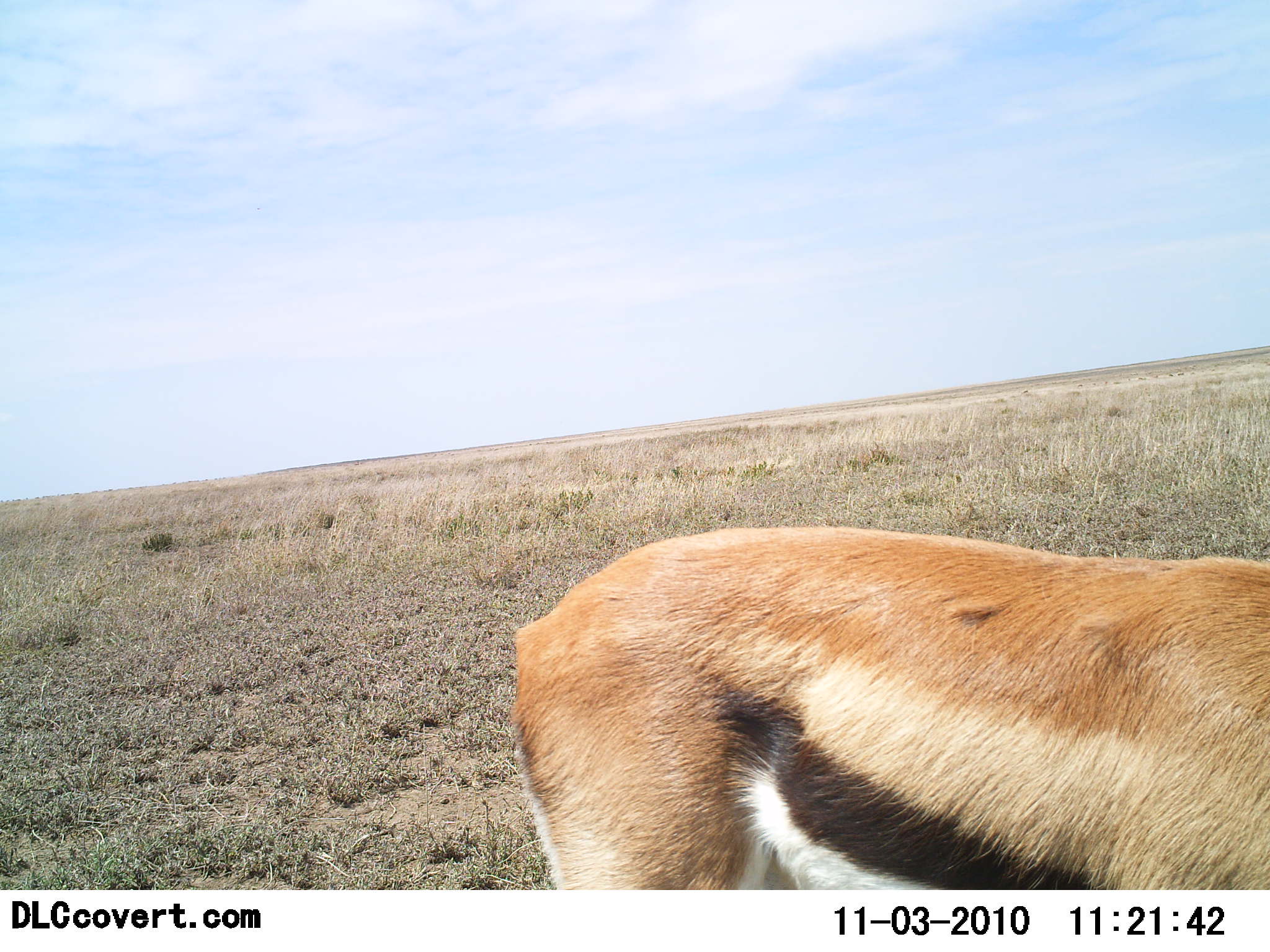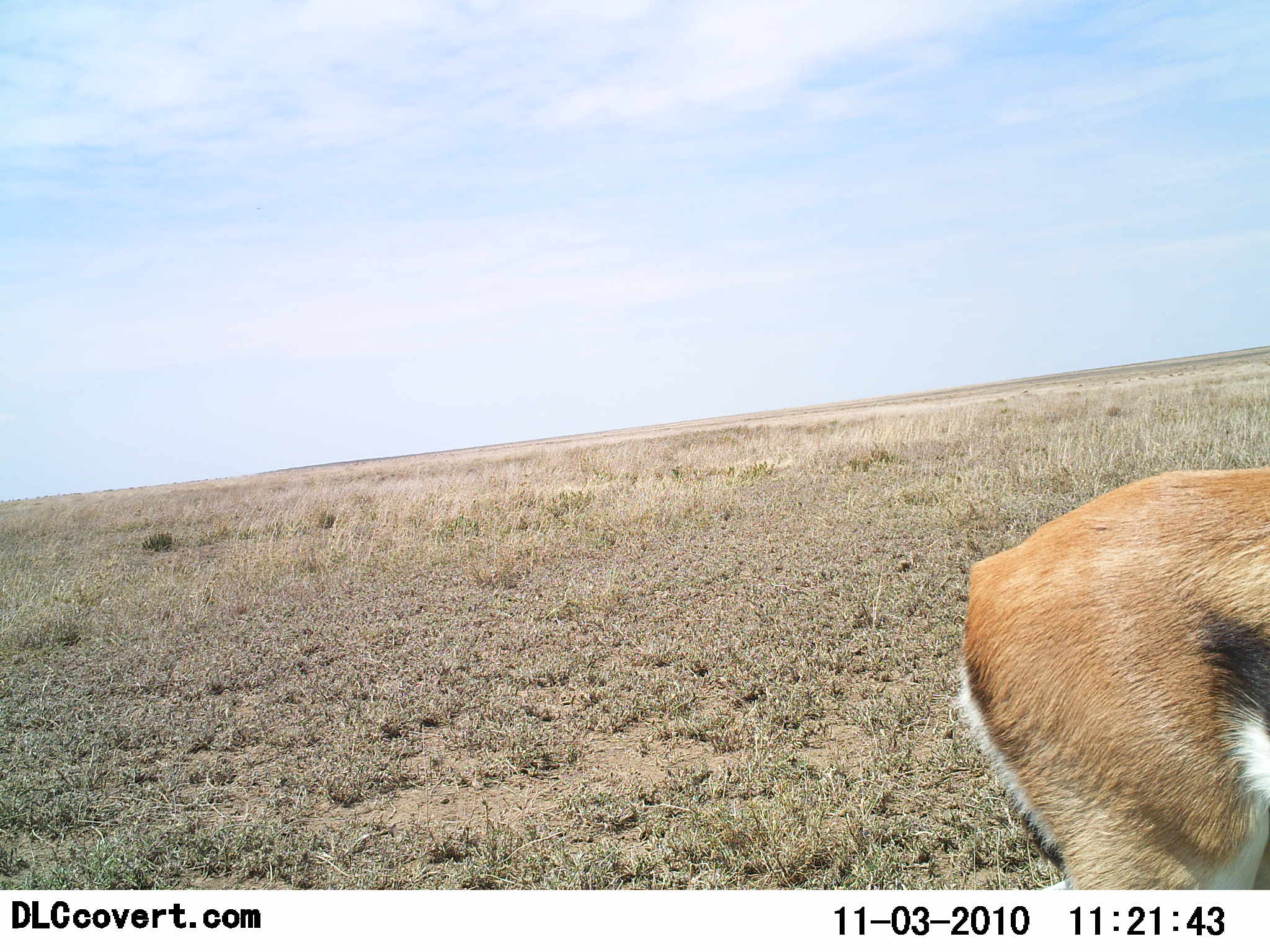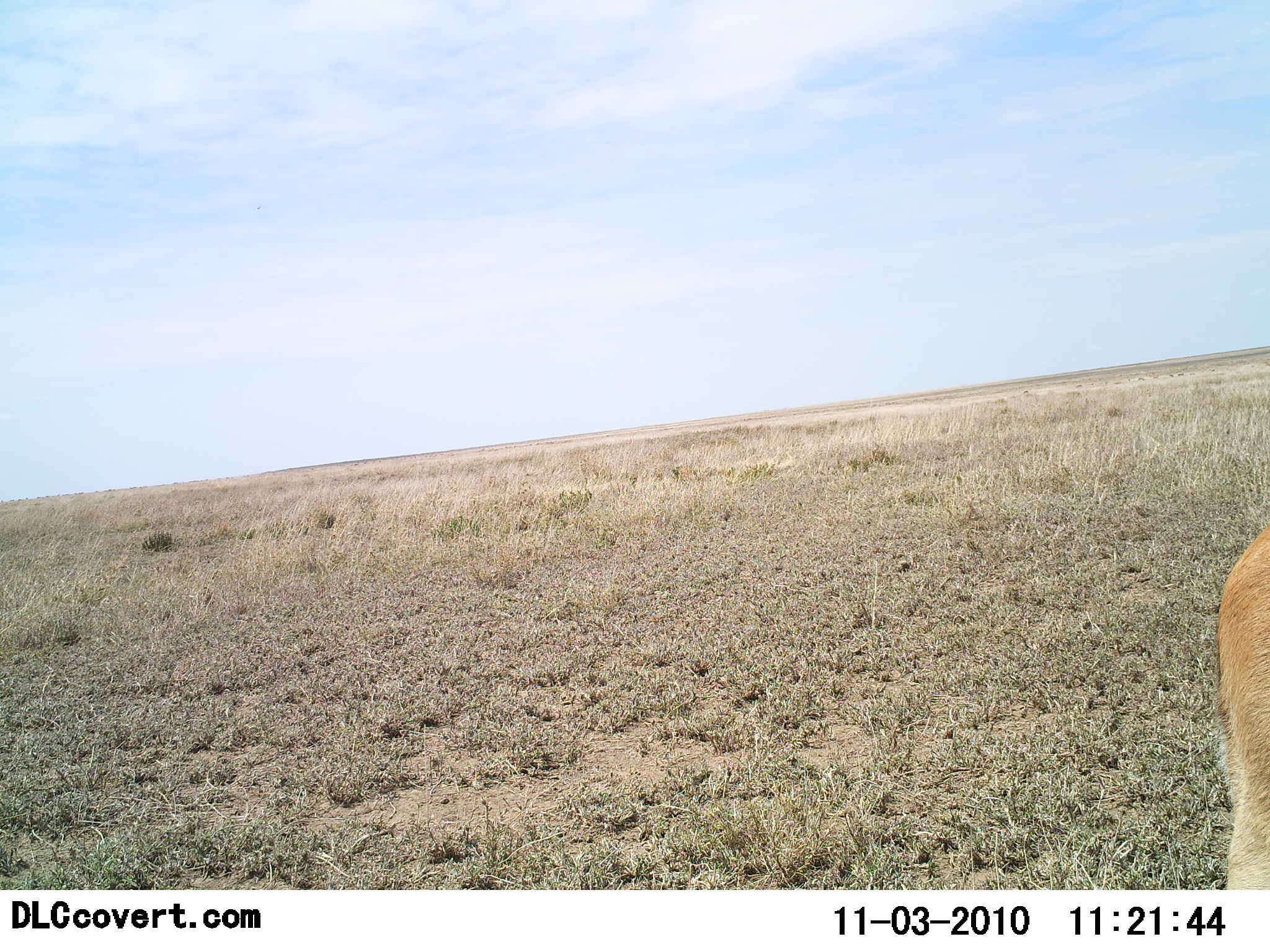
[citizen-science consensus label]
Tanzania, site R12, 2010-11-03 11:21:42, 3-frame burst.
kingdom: Animalia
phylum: Chordata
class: Mammalia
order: Artiodactyla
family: Bovidae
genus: Eudorcas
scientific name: Eudorcas thomsonii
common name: thomson's gazelle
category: gazellethomsons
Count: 1.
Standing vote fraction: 33%.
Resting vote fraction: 0%.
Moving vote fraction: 80%.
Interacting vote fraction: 0%.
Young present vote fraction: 0%.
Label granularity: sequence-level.